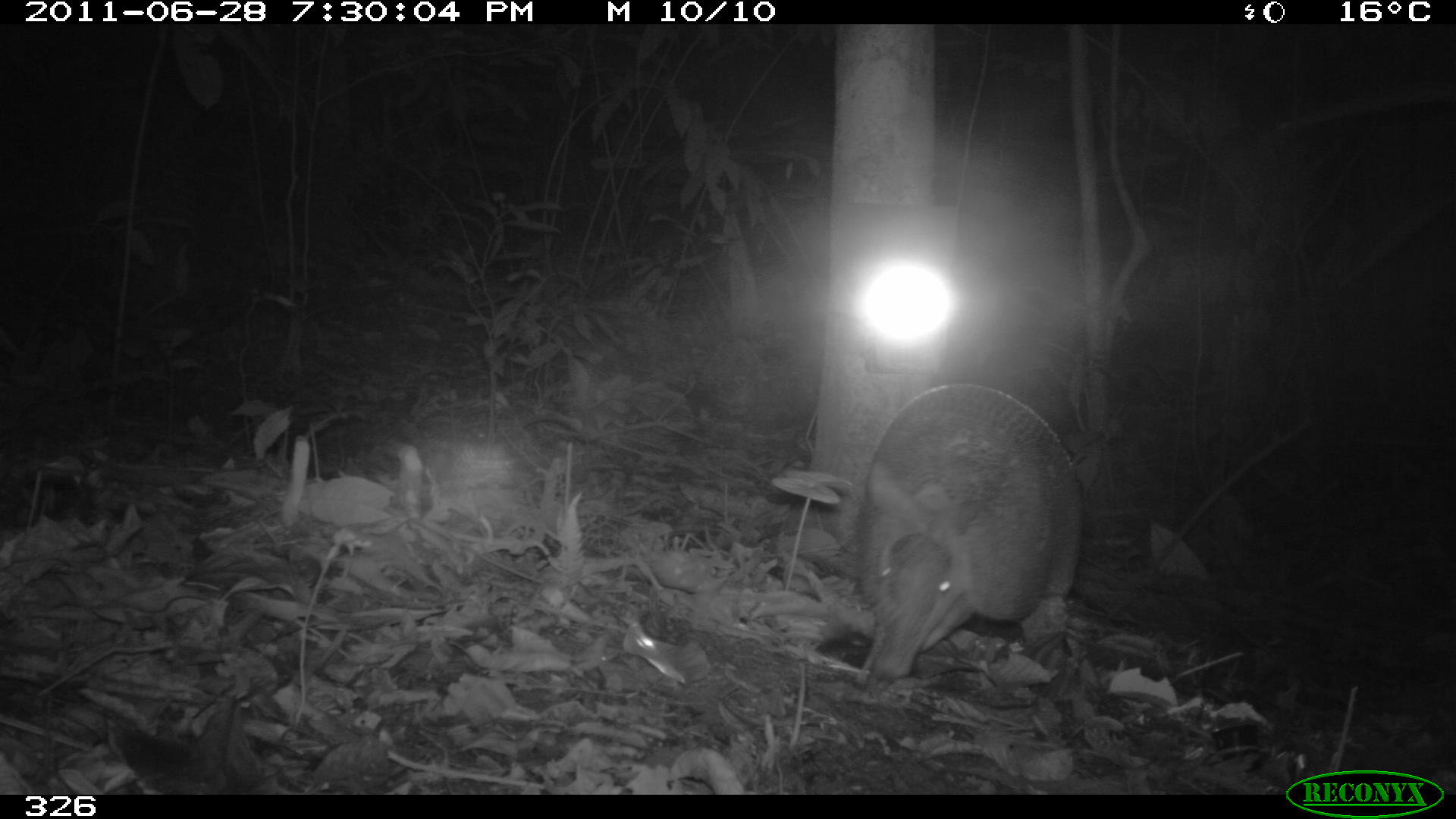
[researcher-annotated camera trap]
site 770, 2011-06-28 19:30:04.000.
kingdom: Animalia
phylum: Chordata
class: Mammalia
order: Cingulata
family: Dasypodidae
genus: Dasypus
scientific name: Dasypus novemcinctus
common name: nine-banded armadillo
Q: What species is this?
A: Dasypus novemcinctus (nine-banded armadillo).